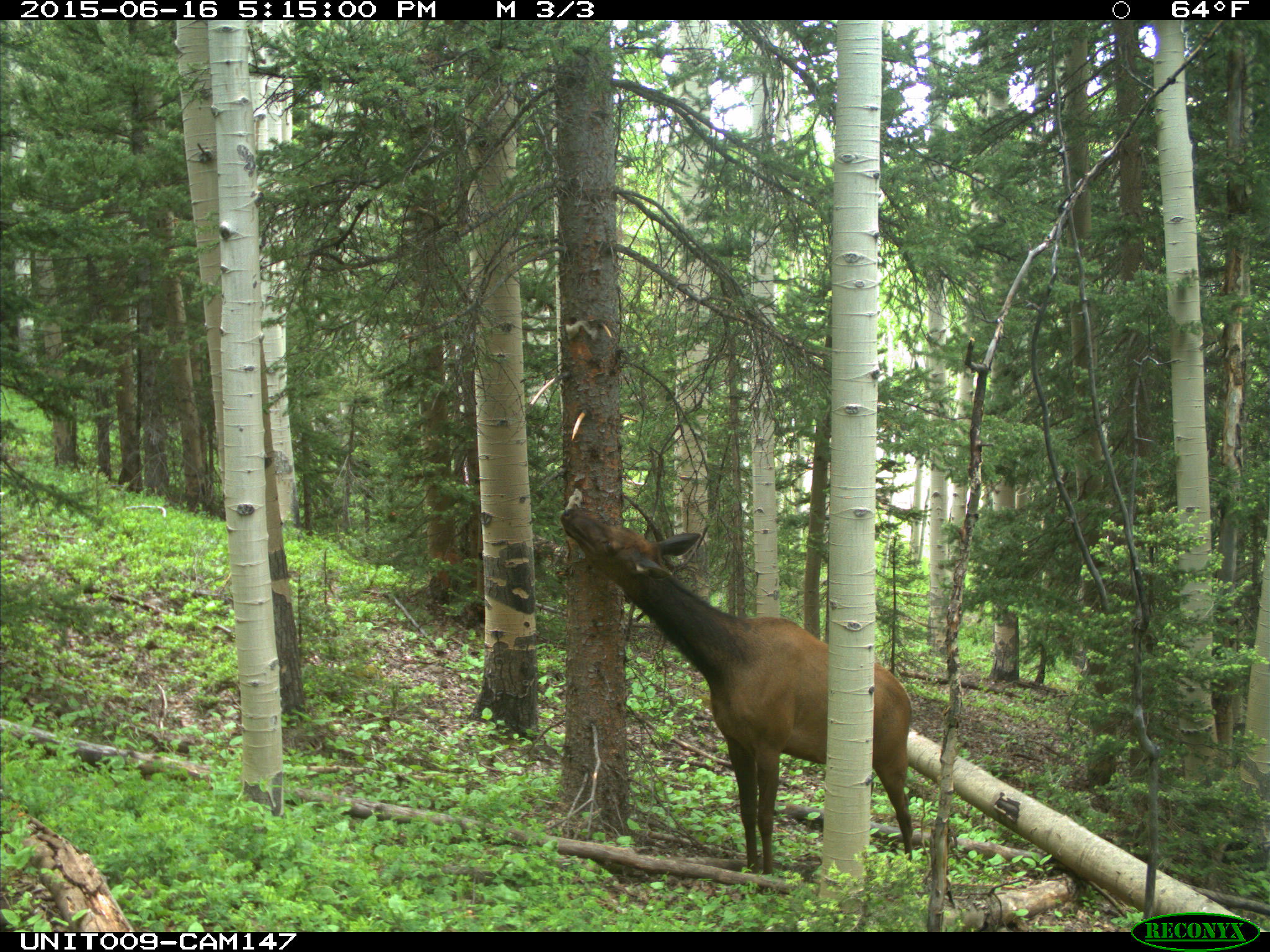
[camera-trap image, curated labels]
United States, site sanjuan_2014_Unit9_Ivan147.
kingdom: Animalia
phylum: Chordata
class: Mammalia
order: Artiodactyla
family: Cervidae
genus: Cervus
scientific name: Cervus elaphus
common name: red deer